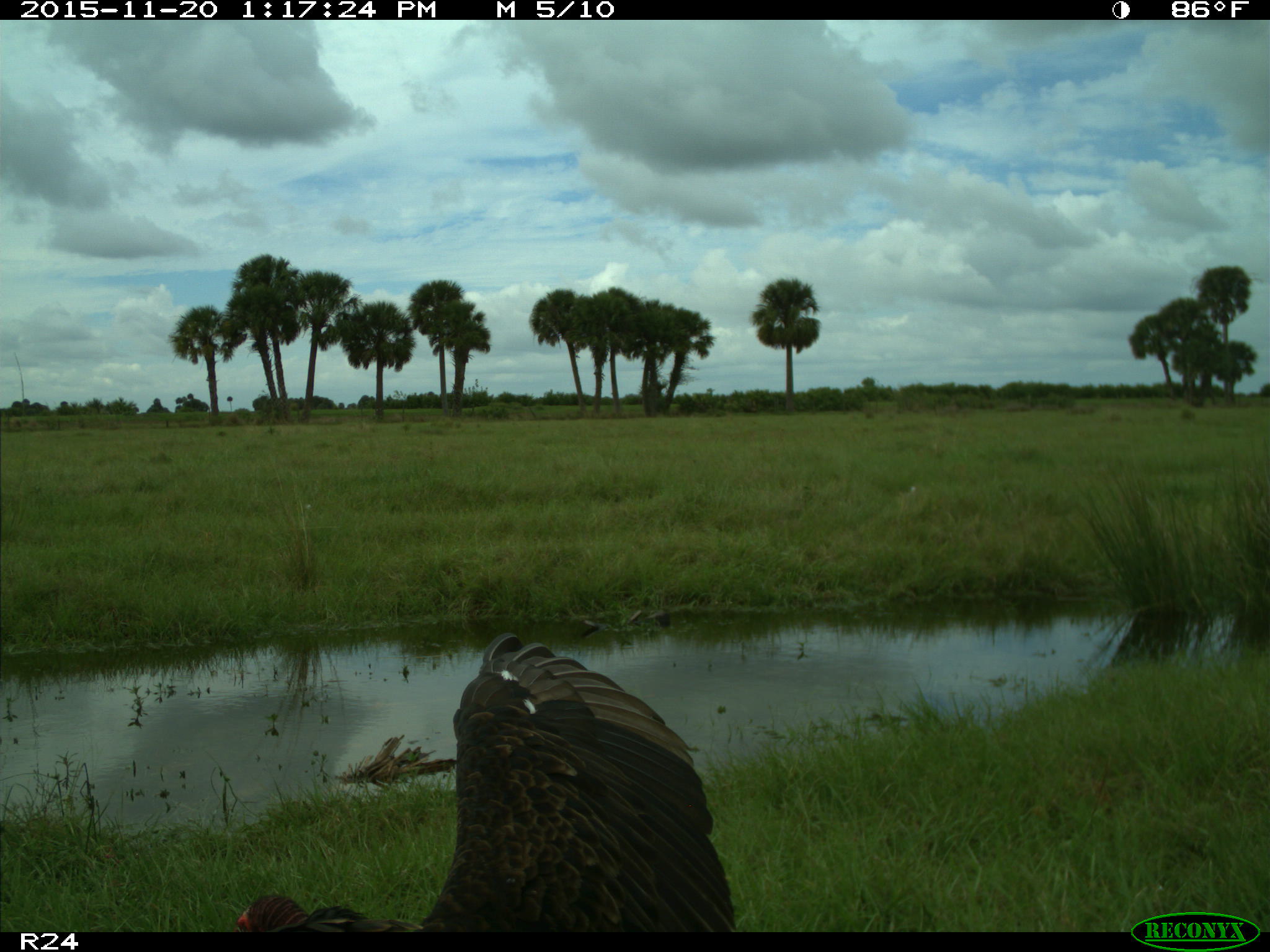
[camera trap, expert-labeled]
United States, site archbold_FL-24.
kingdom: Animalia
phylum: Chordata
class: Aves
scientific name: Aves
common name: birds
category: unidentified bird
Unidentified bird (birds) (Aves).